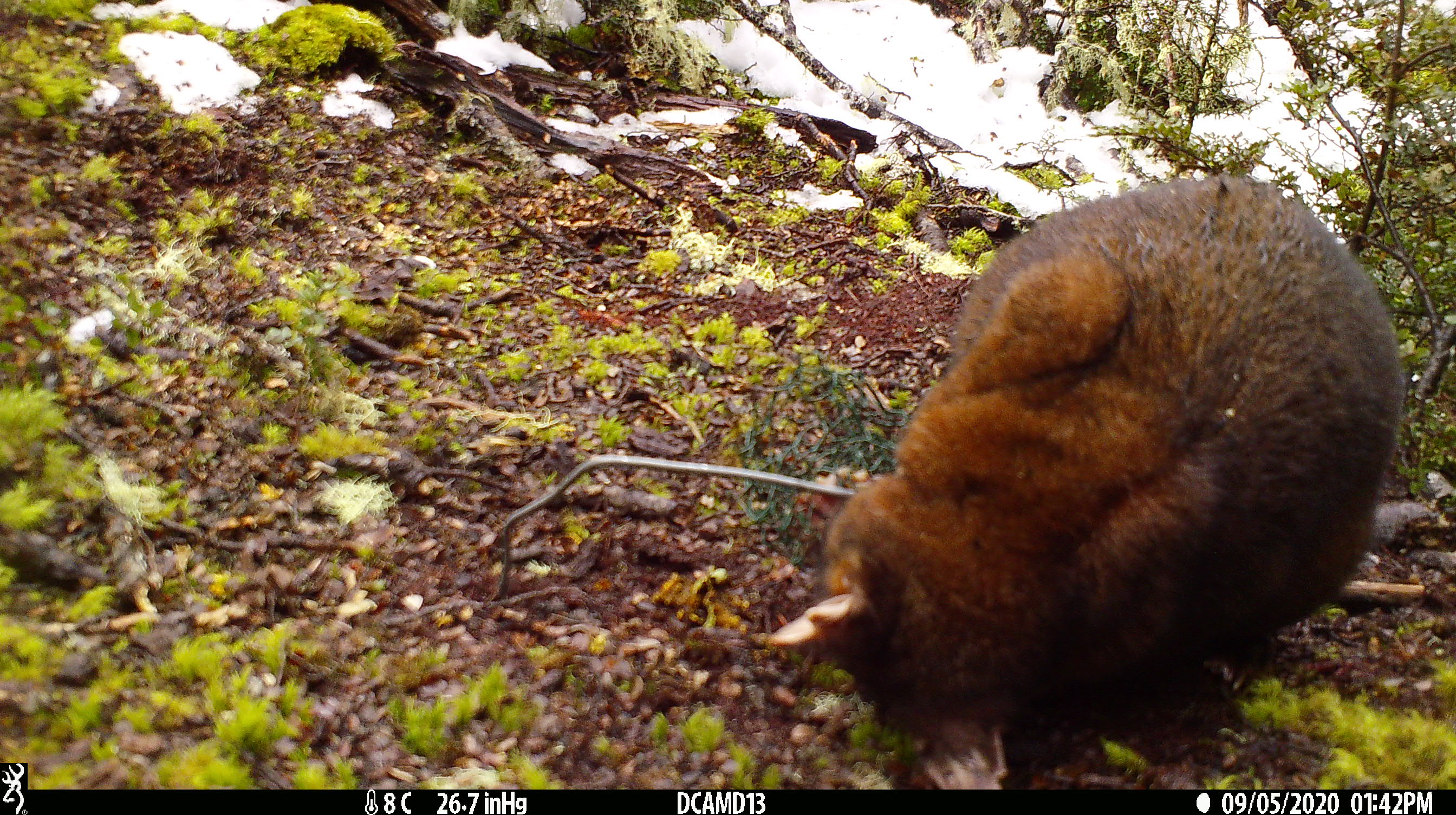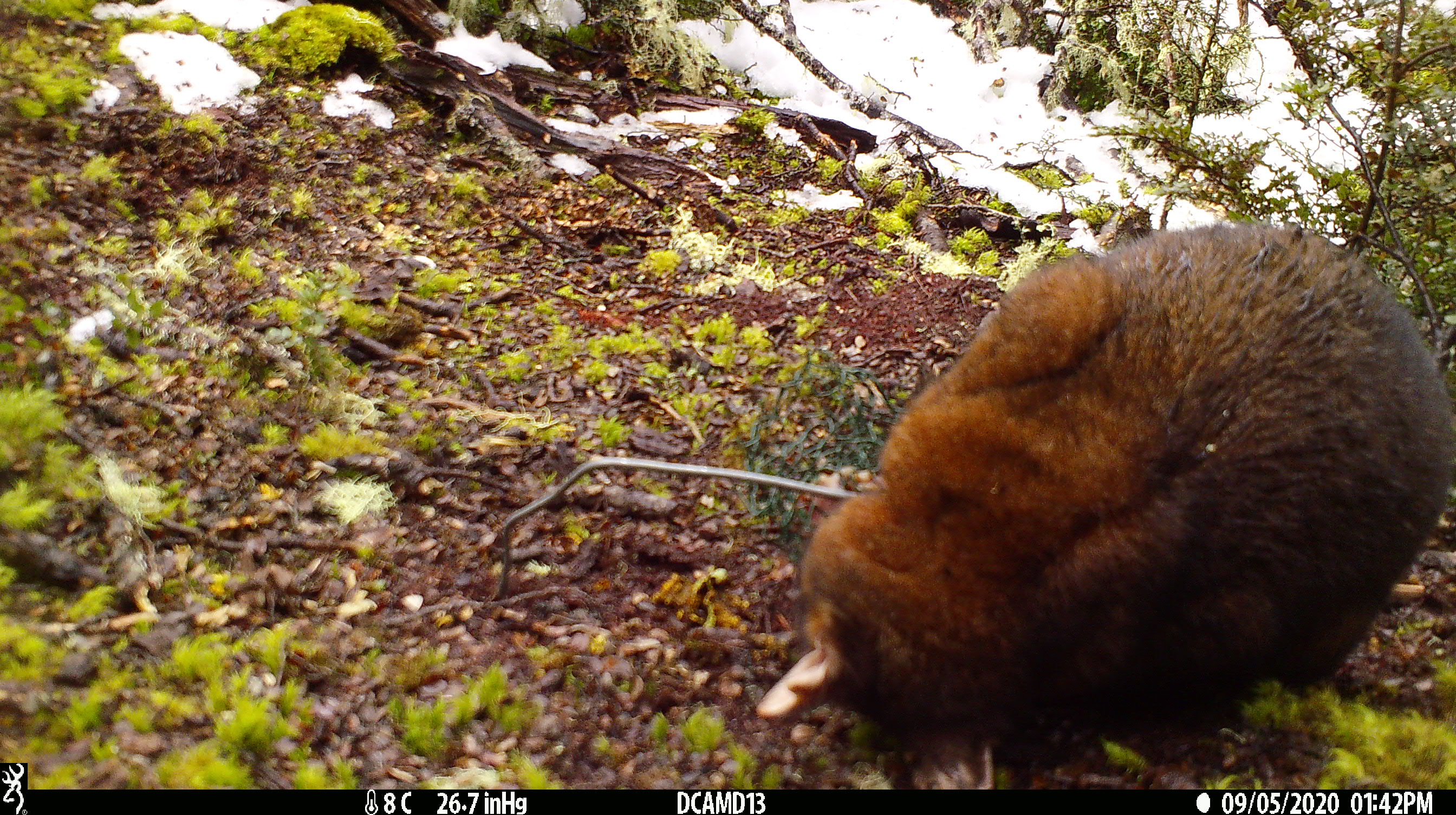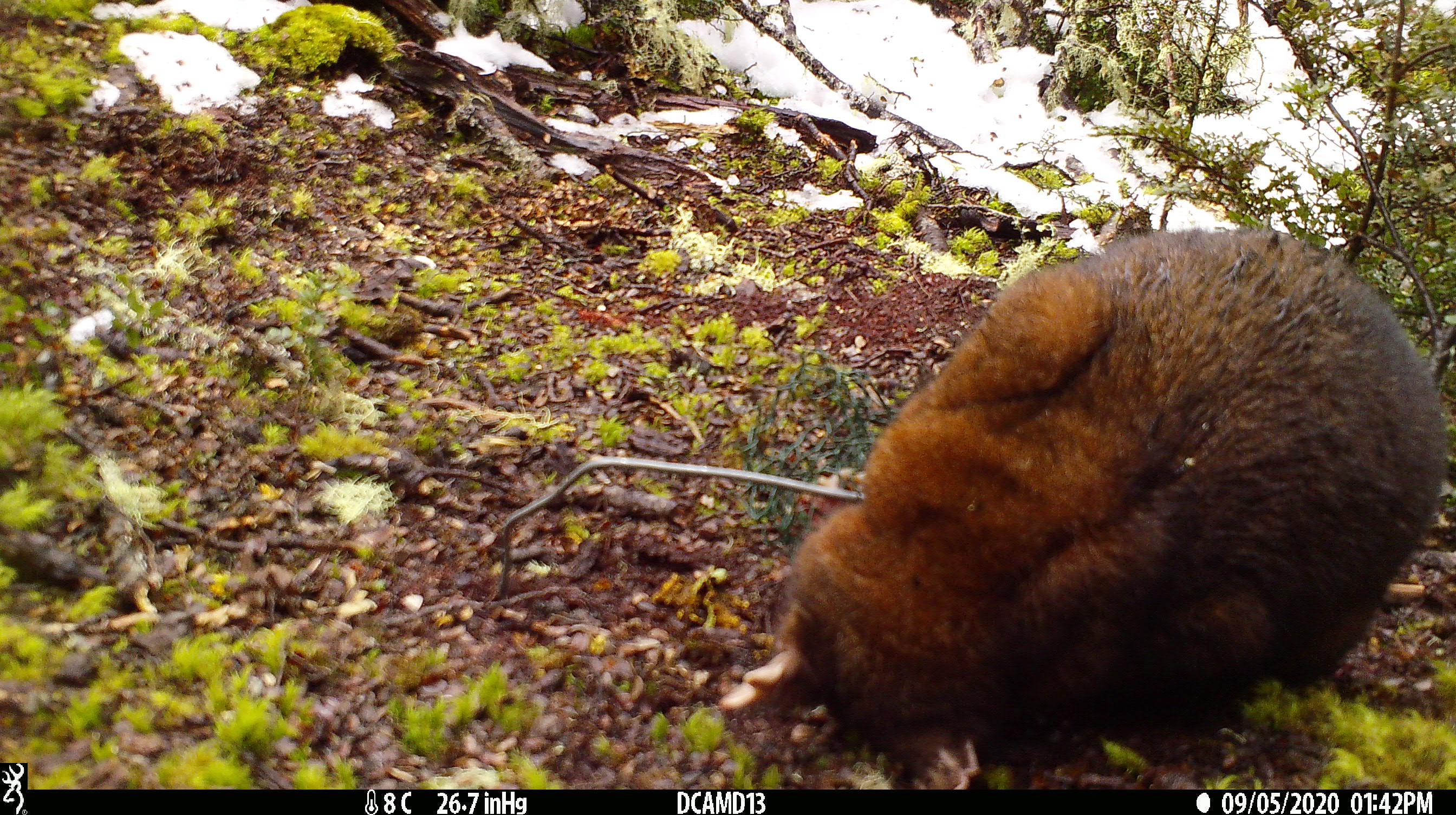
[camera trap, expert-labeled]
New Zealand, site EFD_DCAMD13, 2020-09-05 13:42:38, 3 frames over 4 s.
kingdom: Animalia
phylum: Chordata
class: Mammalia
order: Diprotodontia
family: Phalangeridae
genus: Trichosurus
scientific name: Trichosurus vulpecula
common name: common brushtail possum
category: possum